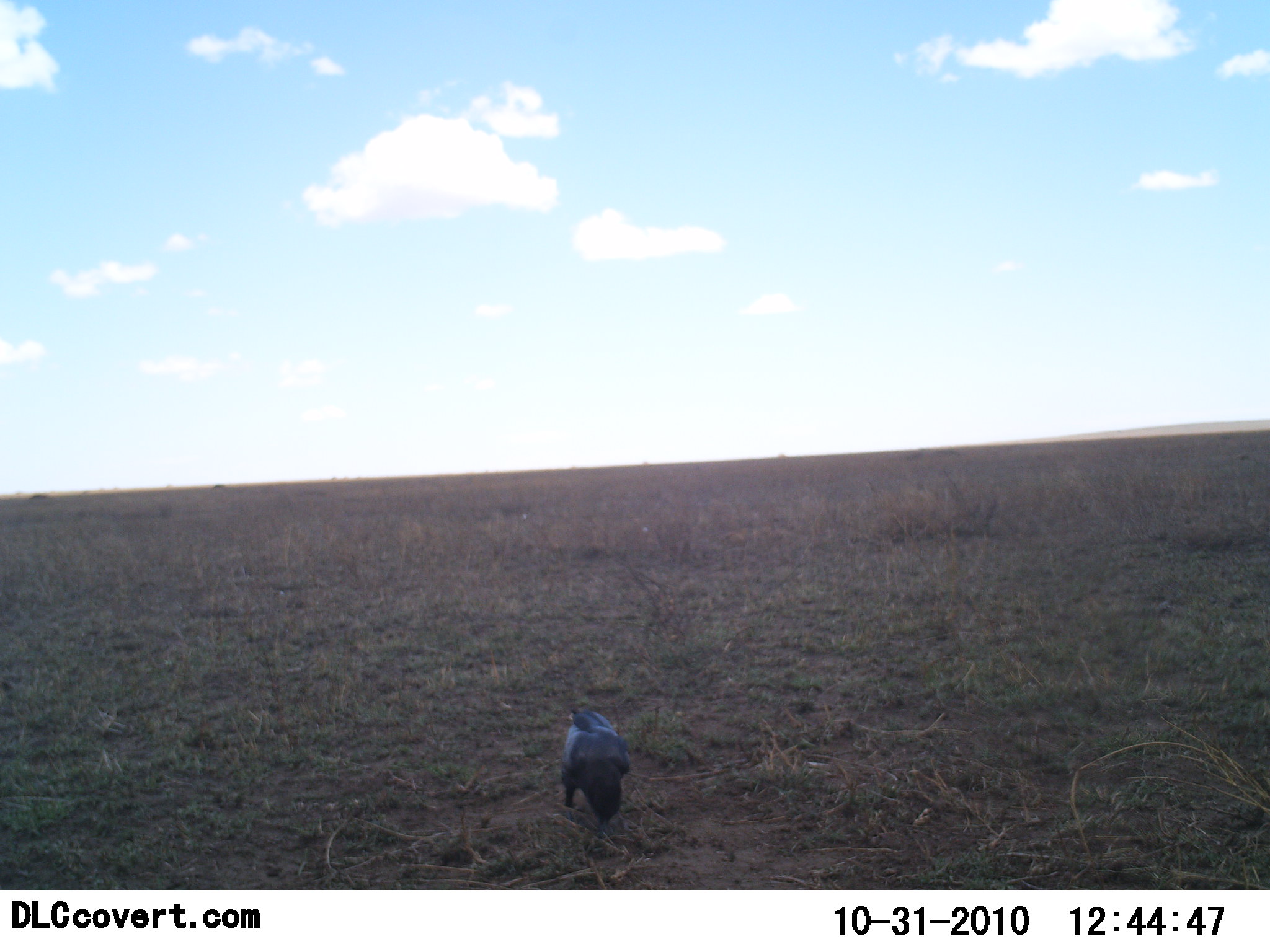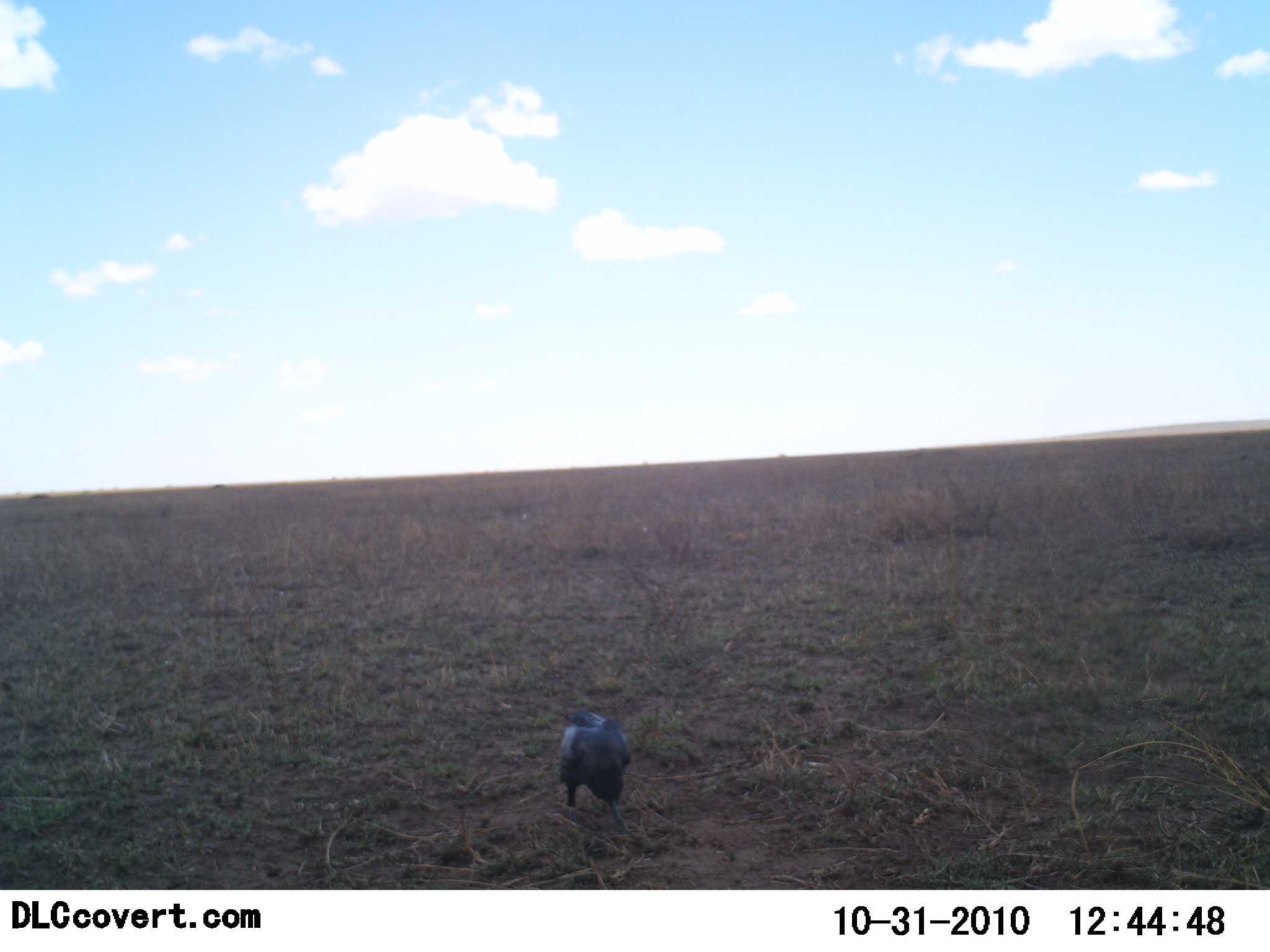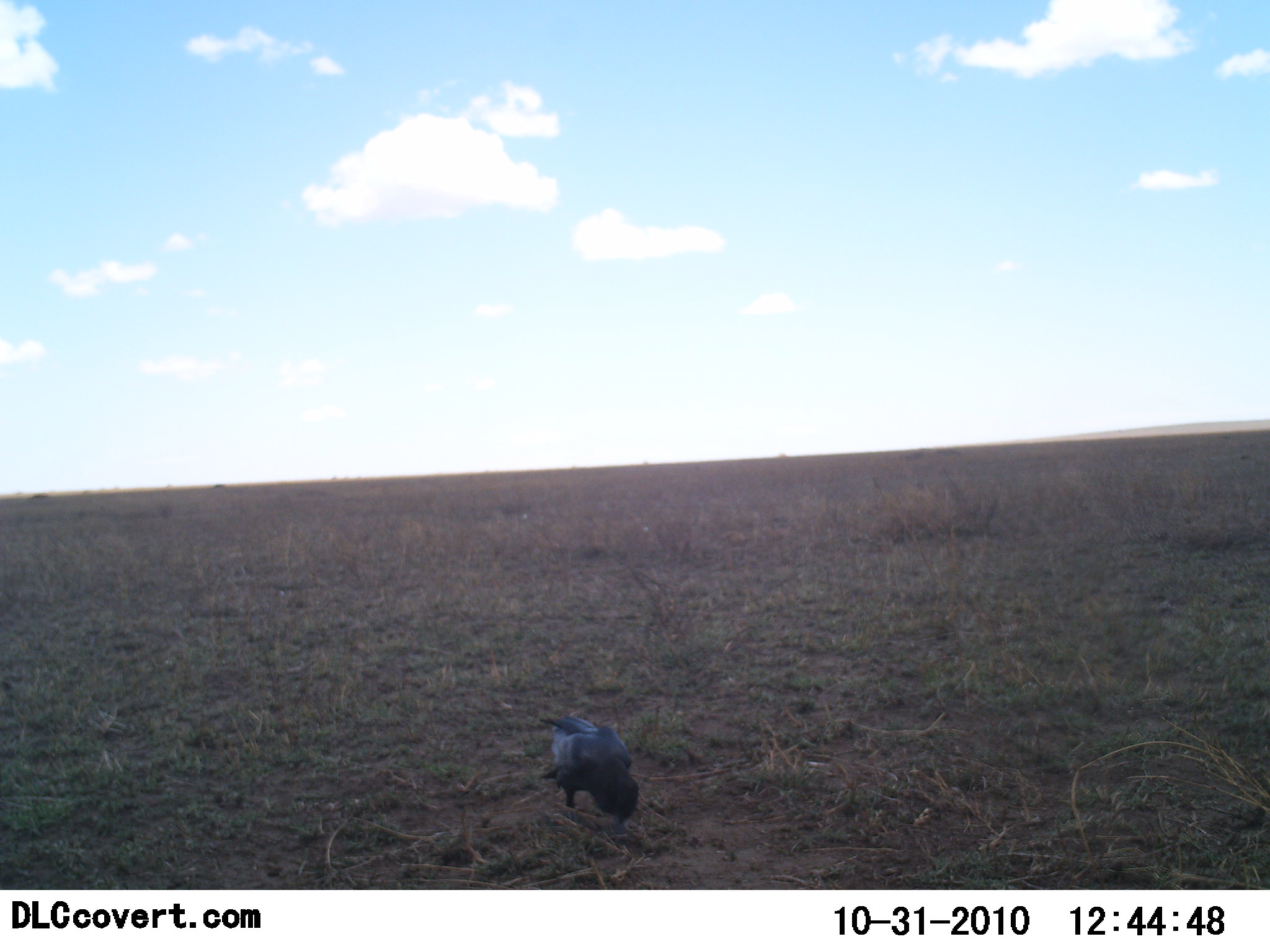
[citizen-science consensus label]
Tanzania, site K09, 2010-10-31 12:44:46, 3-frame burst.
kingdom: Animalia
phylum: Chordata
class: Aves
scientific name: Aves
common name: bird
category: otherbird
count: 1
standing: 21%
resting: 0%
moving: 5%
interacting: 0%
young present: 0%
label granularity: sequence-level